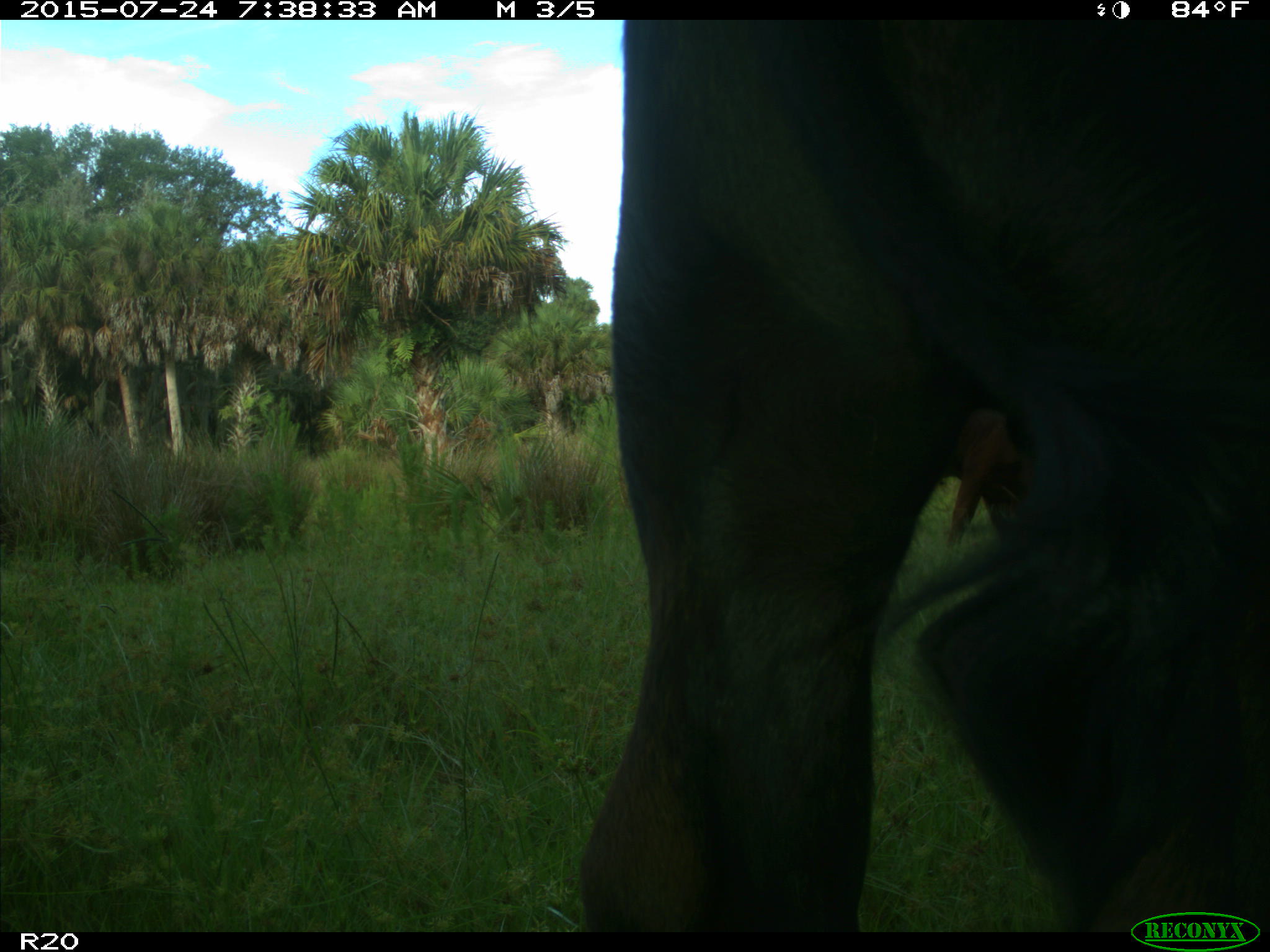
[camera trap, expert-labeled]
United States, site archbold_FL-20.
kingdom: Animalia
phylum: Chordata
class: Mammalia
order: Artiodactyla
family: Bovidae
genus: Bos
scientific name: Bos taurus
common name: domestic cow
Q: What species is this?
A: Bos taurus (domestic cow).